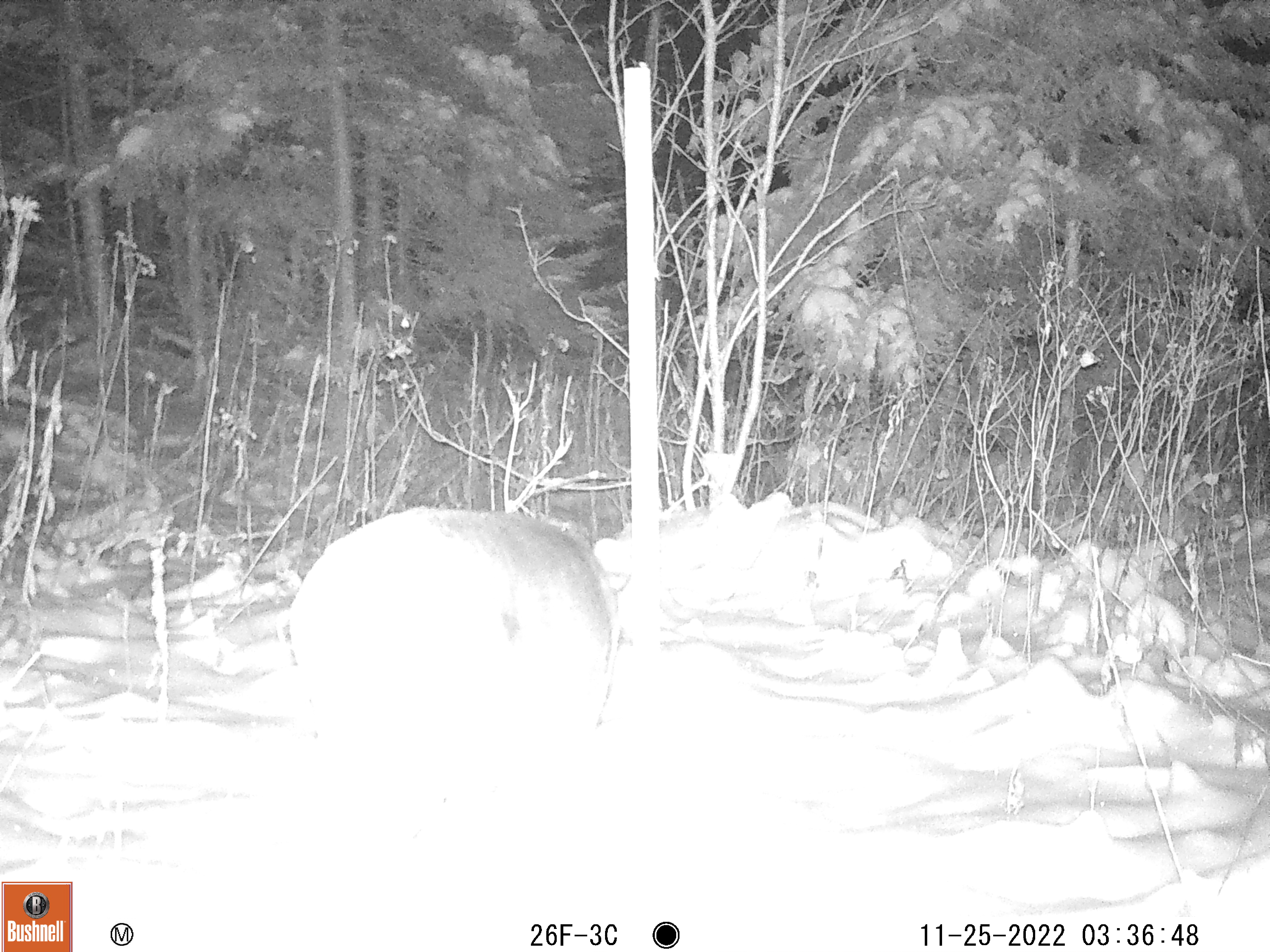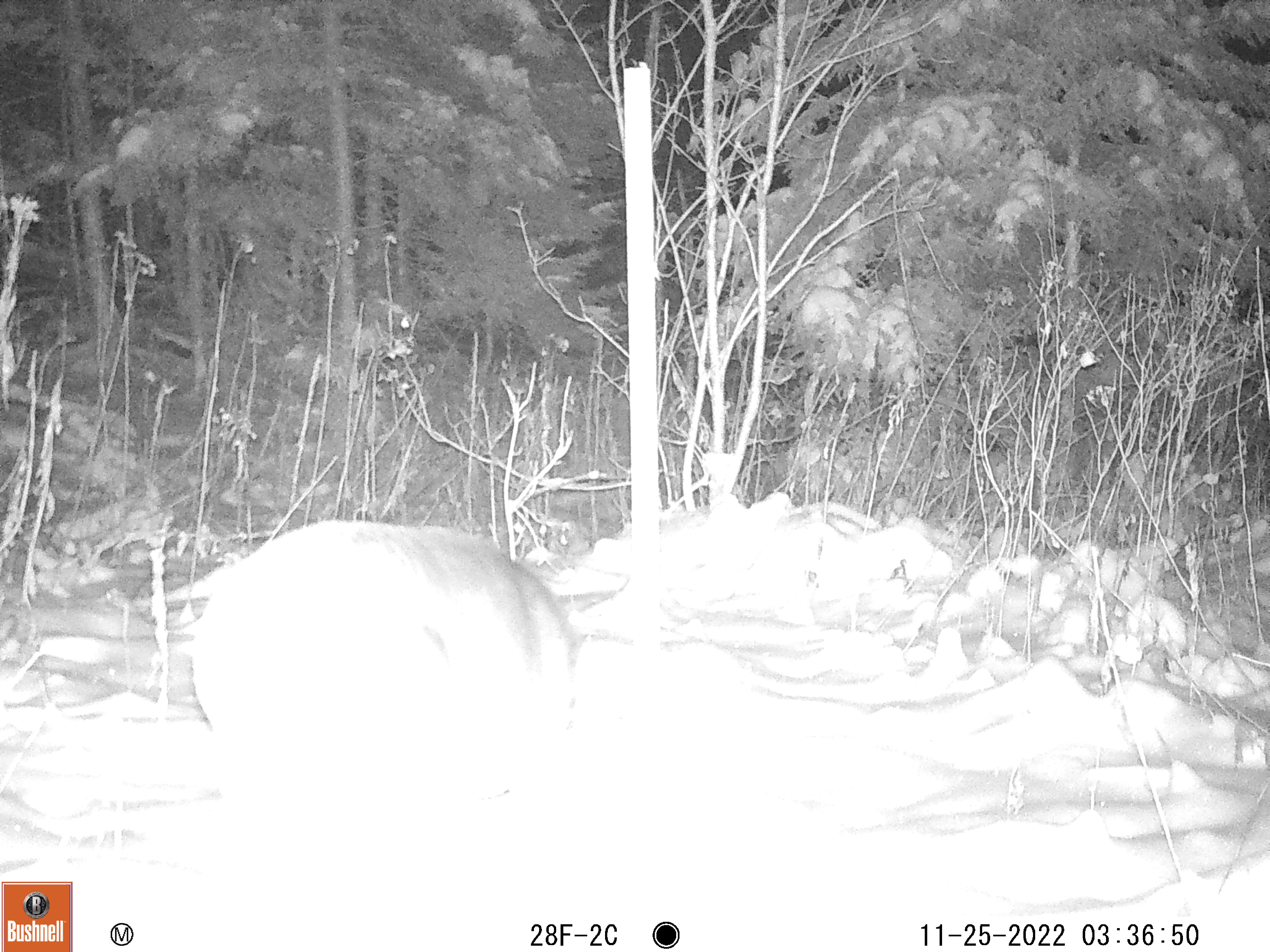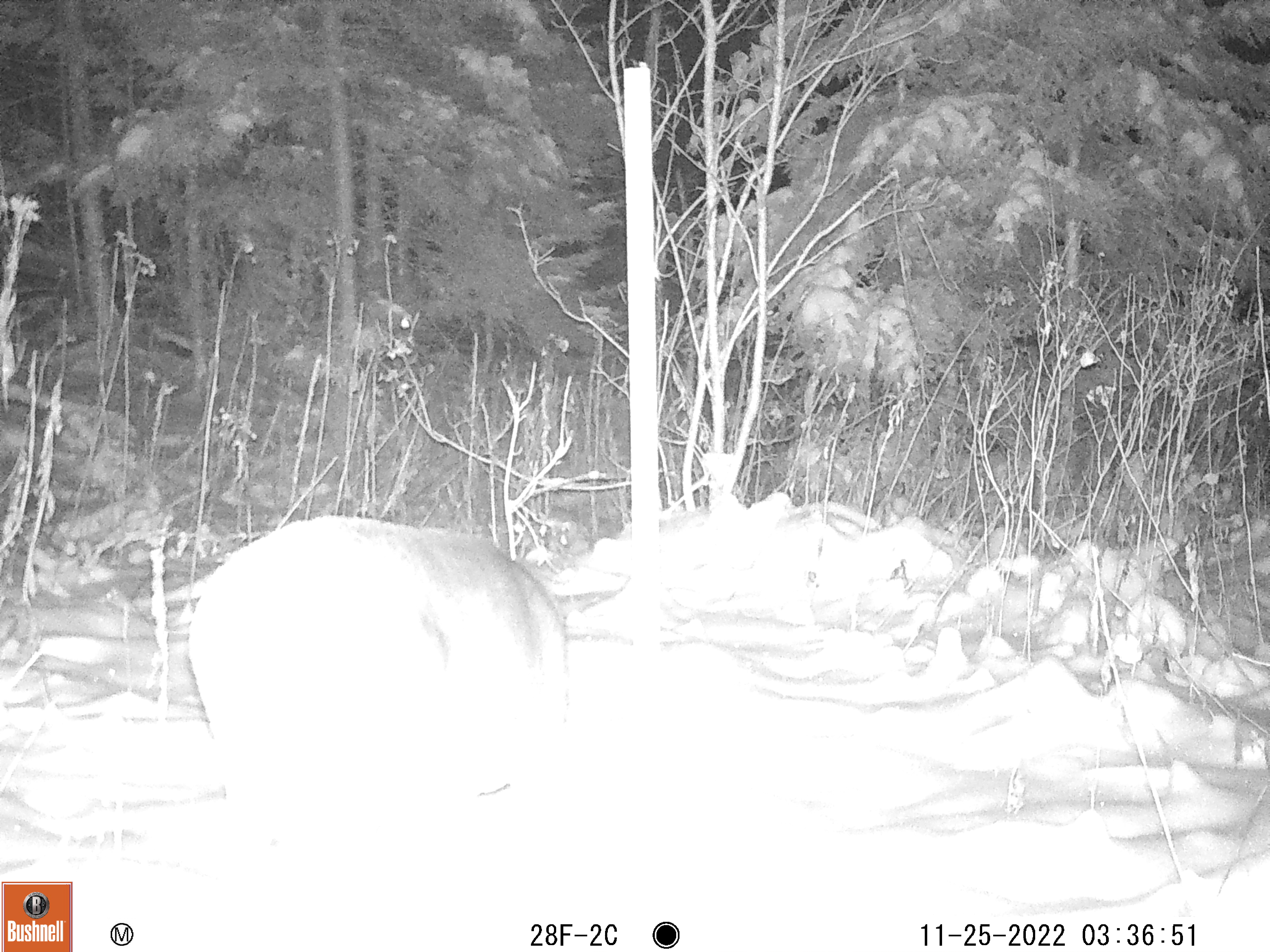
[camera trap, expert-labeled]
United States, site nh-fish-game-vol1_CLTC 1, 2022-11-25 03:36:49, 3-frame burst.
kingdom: Animalia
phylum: Chordata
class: Mammalia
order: Artiodactyla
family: Cervidae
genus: Odocoileus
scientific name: Odocoileus virginianus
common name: white-tailed deer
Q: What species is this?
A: White-tailed deer (Odocoileus virginianus).